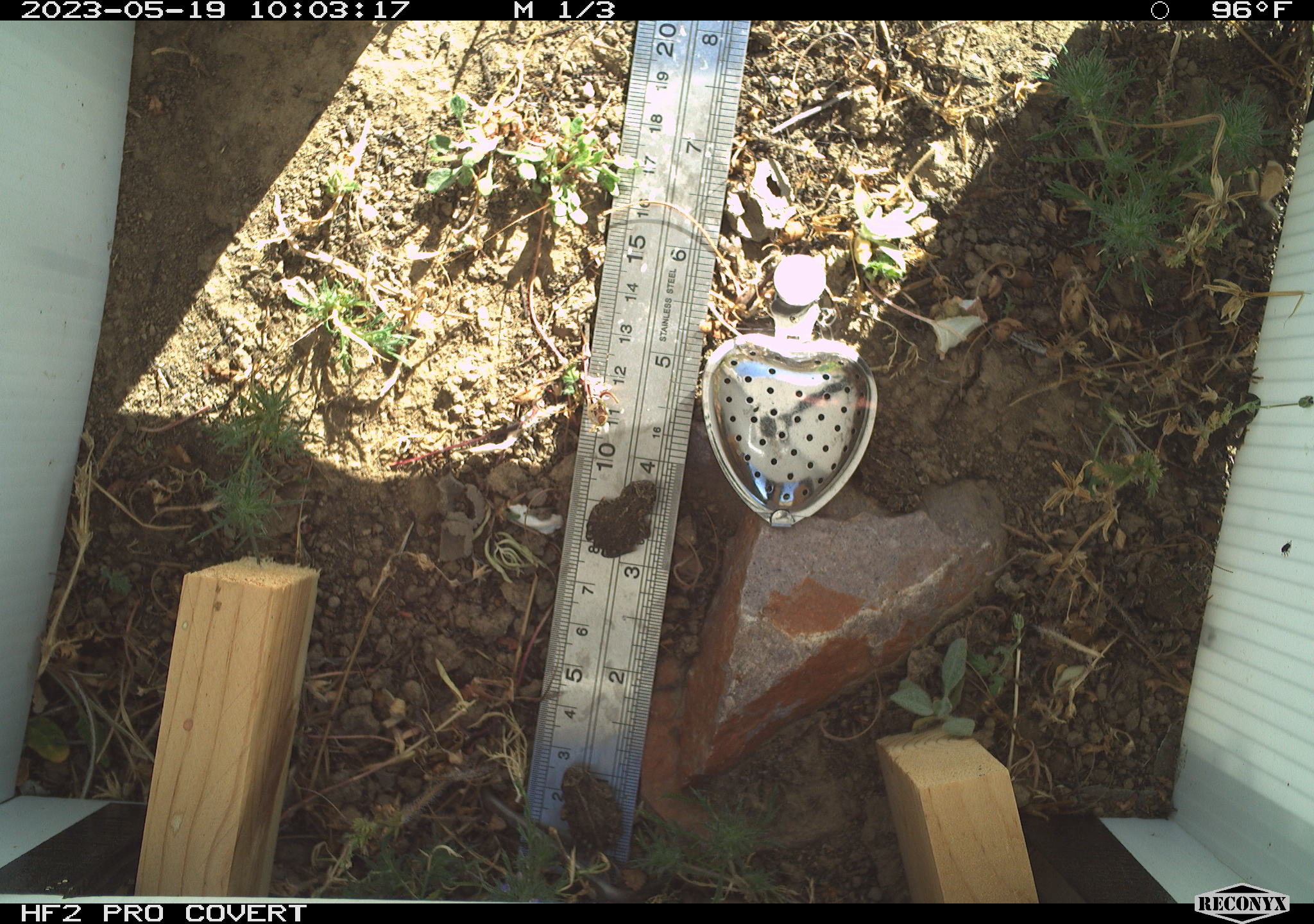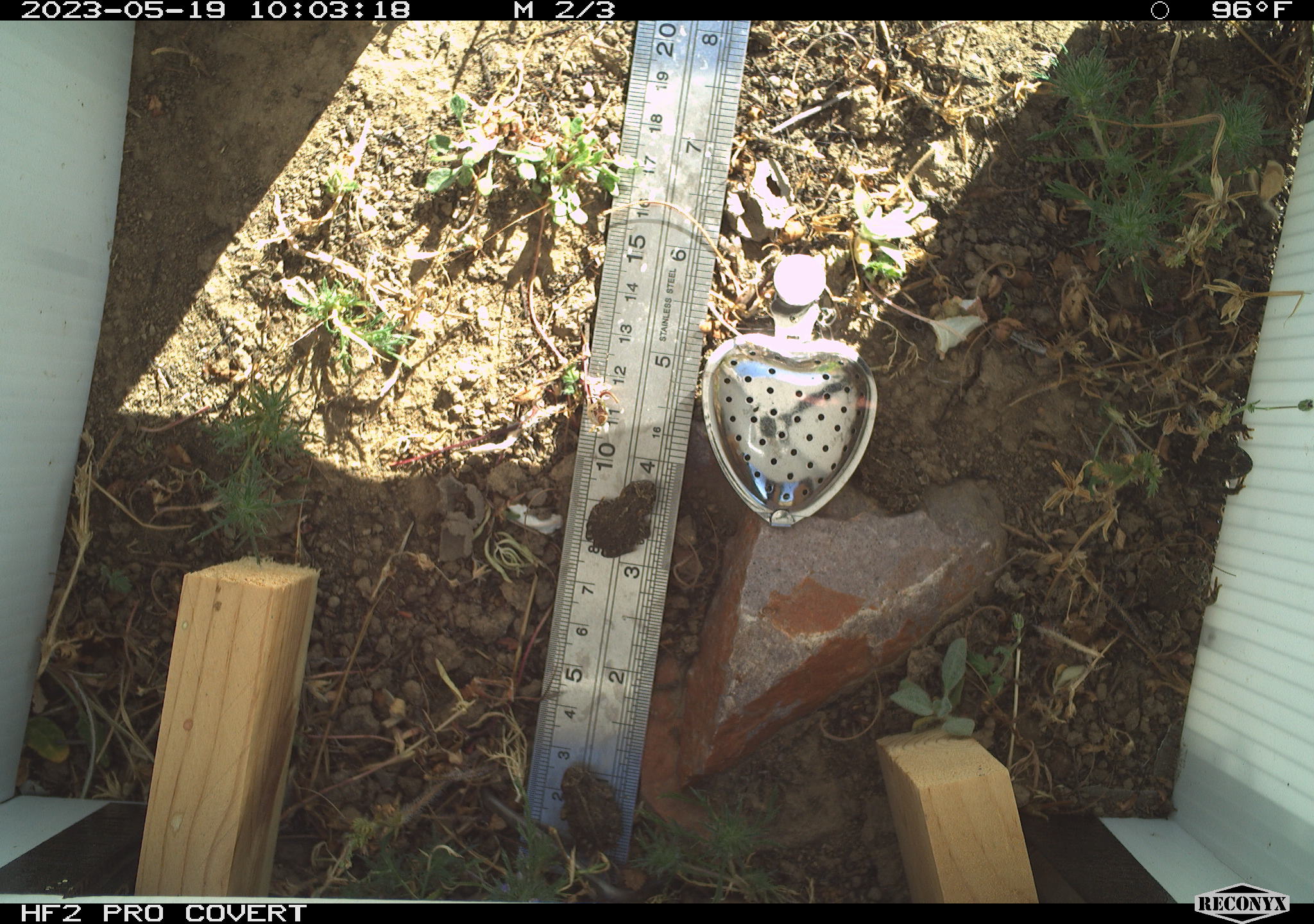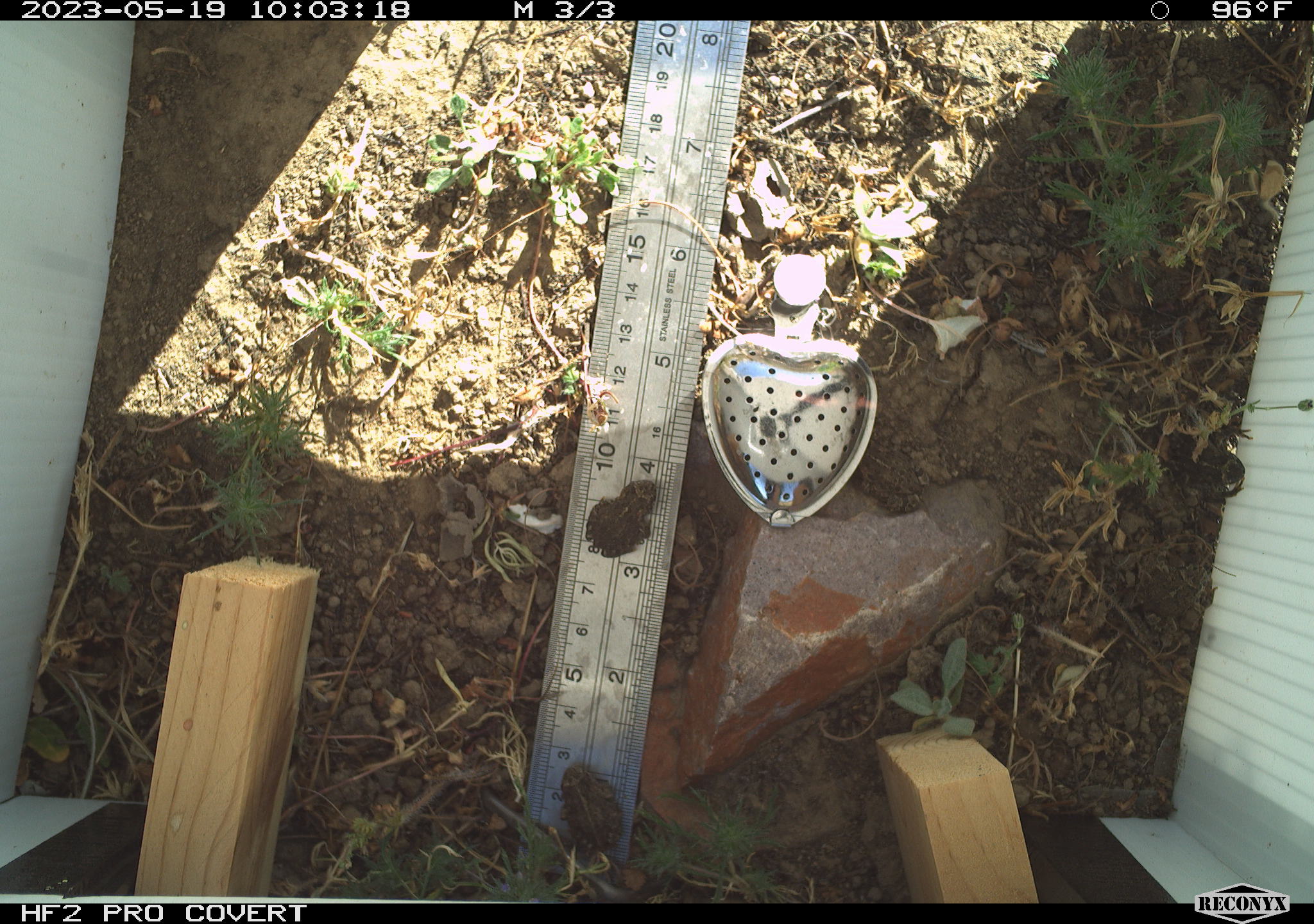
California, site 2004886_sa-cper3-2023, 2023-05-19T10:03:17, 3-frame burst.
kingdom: Animalia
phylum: Chordata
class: Amphibia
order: Anura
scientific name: Anura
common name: frogs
Frogs (Anura).